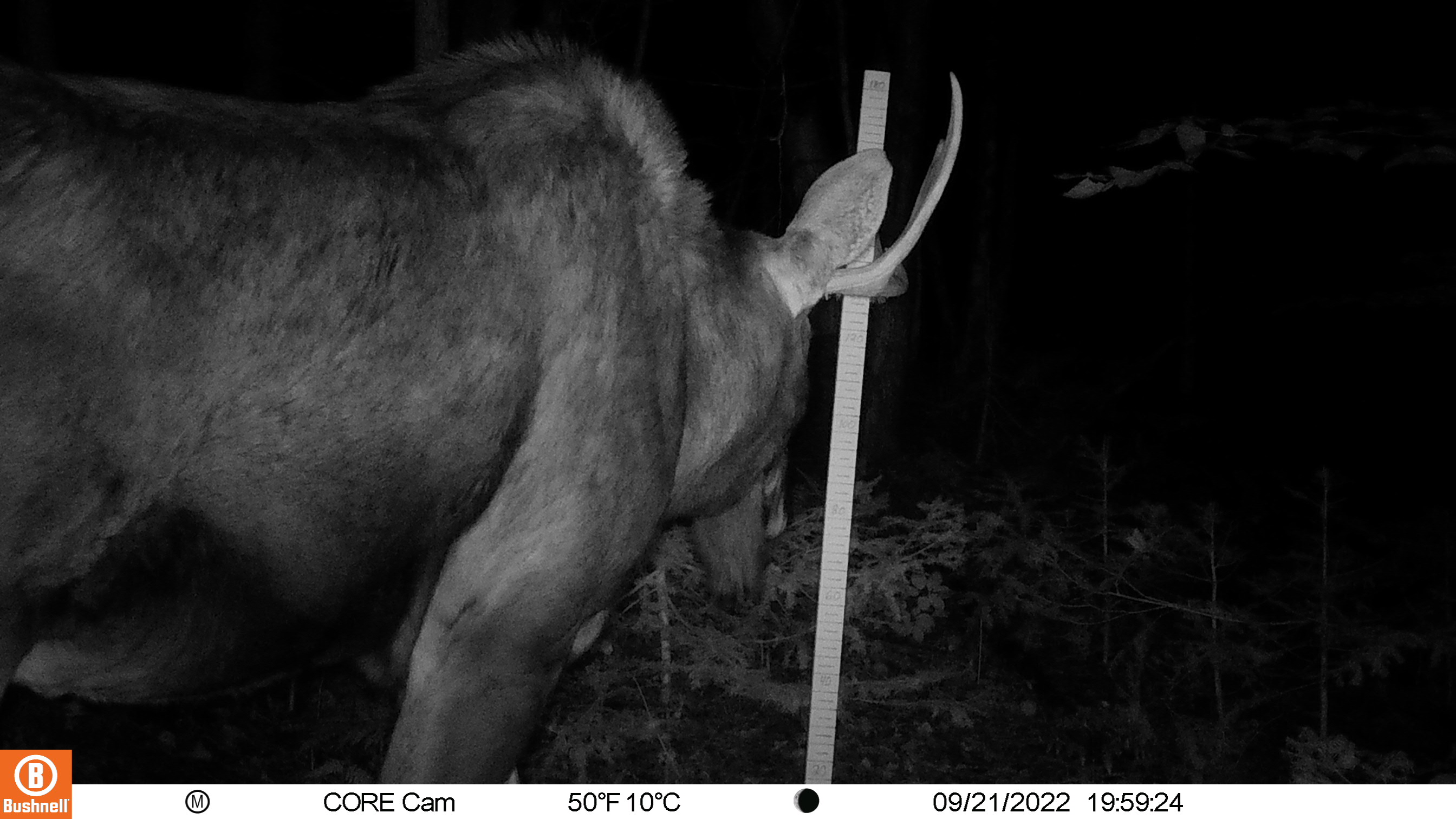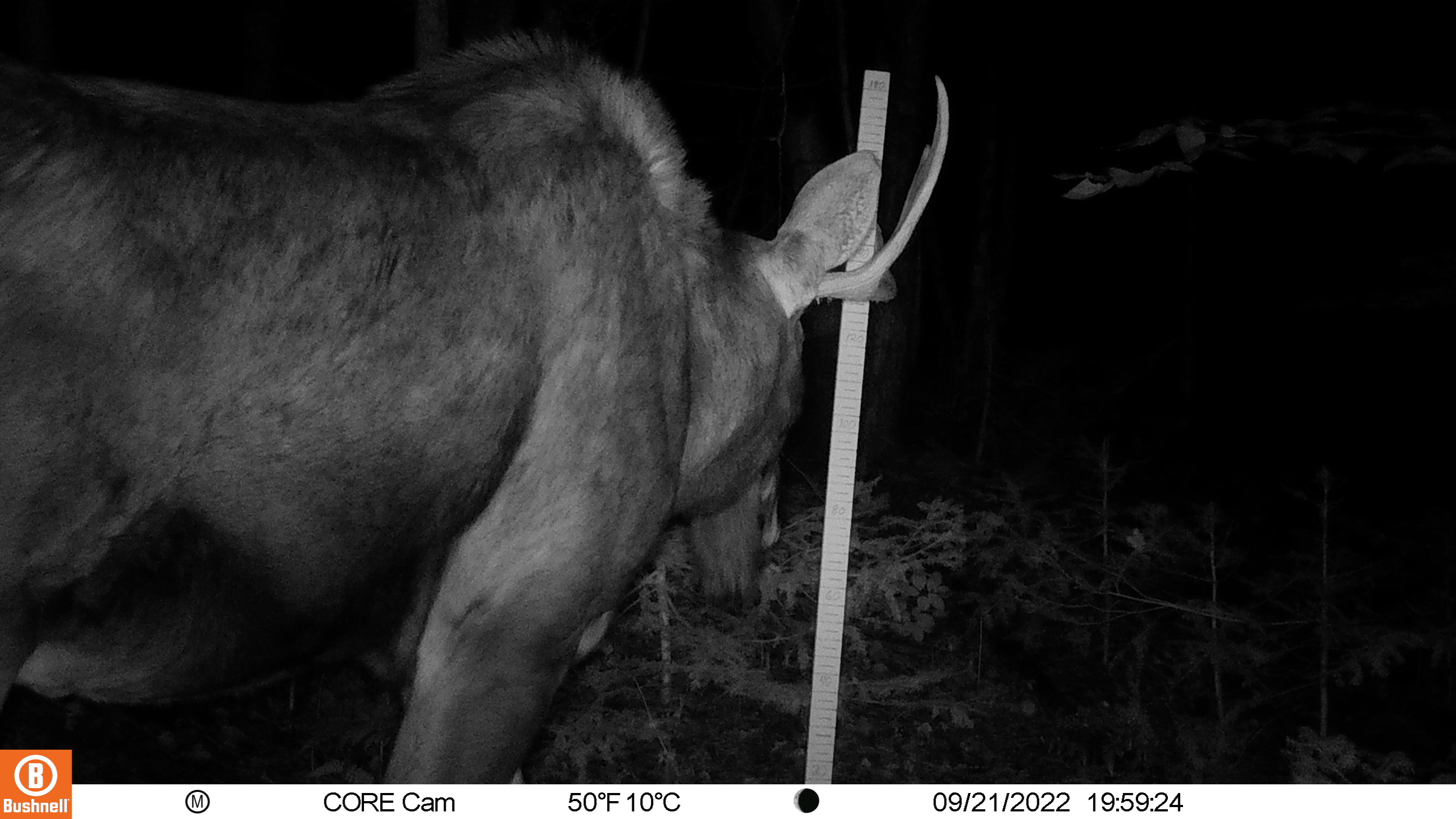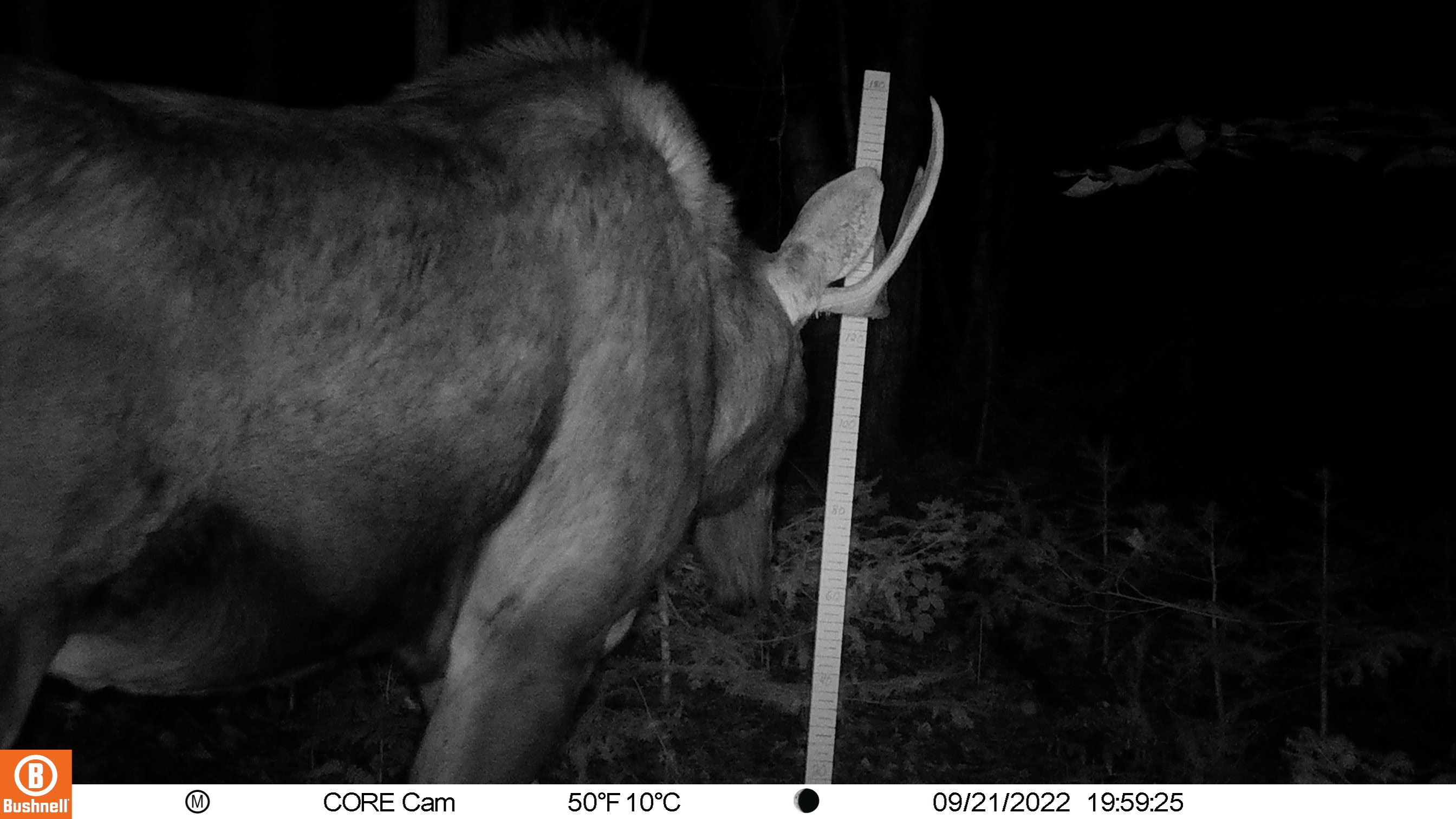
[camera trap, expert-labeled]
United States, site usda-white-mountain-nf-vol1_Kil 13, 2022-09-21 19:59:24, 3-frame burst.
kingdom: Animalia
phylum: Chordata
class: Mammalia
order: Artiodactyla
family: Cervidae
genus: Alces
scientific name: Alces alces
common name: moose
Moose (Alces alces).